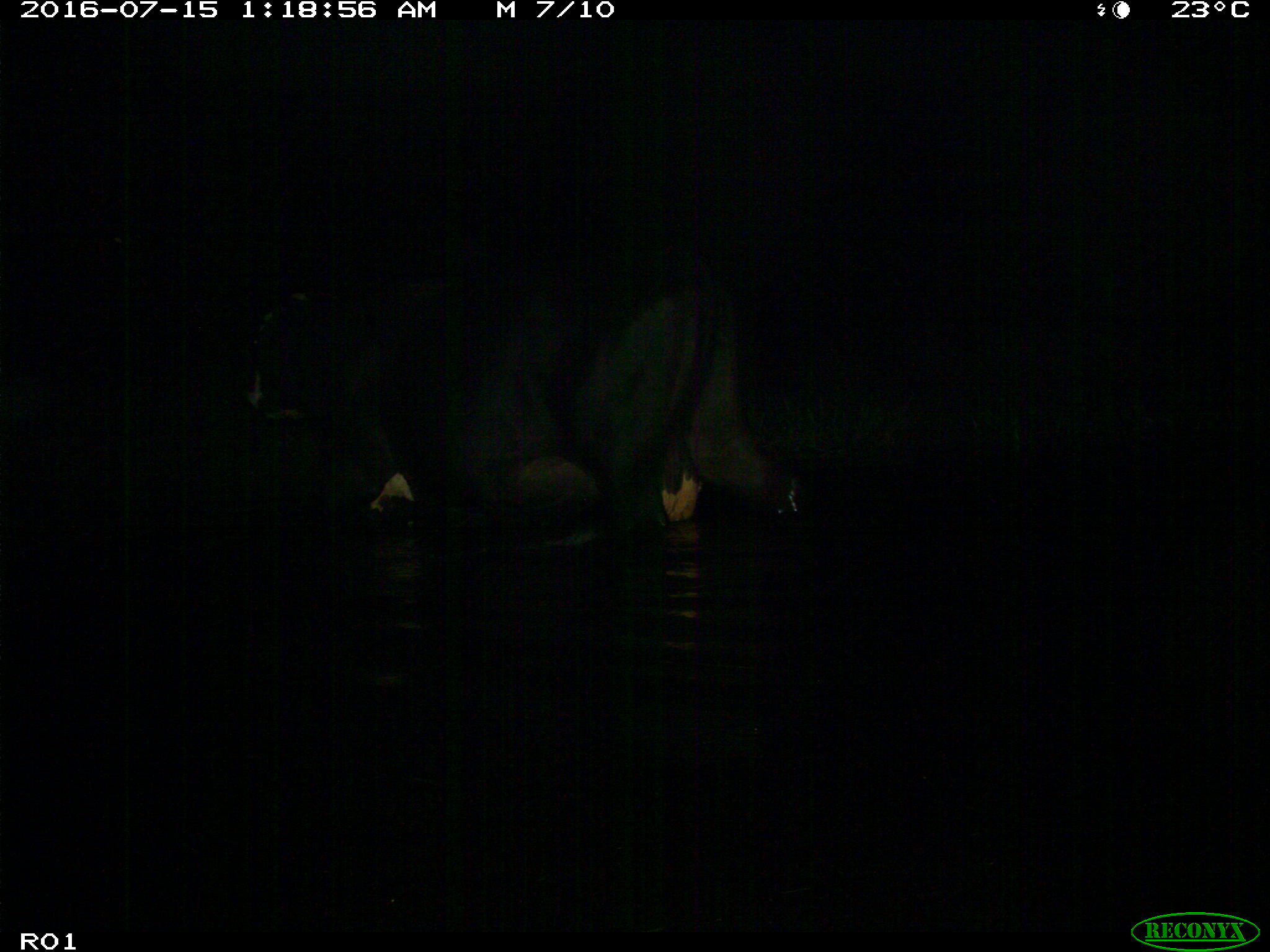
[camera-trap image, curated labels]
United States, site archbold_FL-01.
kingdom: Animalia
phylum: Chordata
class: Mammalia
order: Artiodactyla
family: Bovidae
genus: Bos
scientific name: Bos taurus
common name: domestic cow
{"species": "Bos taurus (domestic cow)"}